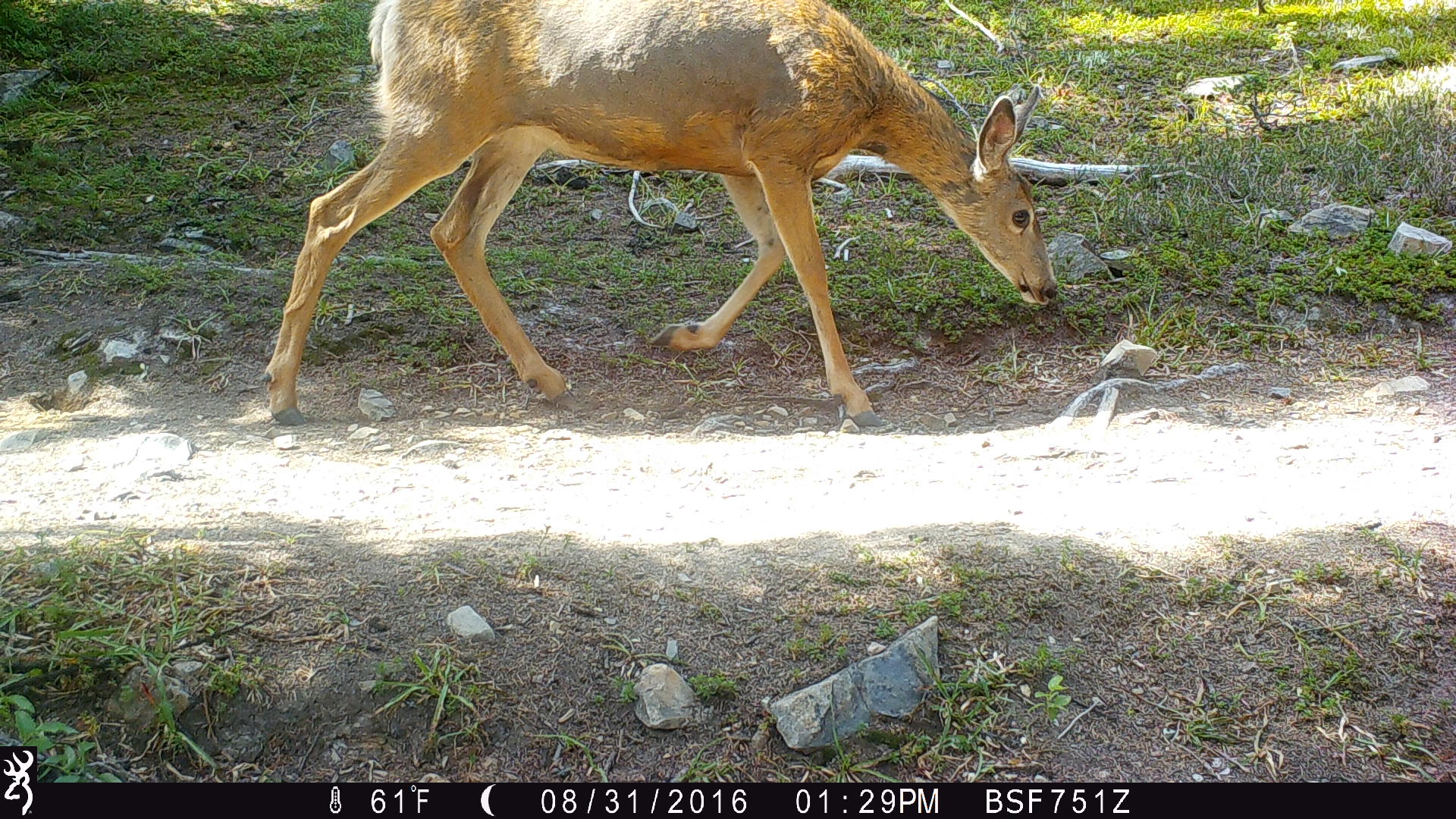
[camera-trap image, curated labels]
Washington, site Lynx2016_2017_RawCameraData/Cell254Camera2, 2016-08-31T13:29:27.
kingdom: Animalia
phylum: Chordata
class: Mammalia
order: Artiodactyla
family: Cervidae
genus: Odocoileus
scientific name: Odocoileus hemionus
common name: mule deer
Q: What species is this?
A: Odocoileus hemionus (mule deer).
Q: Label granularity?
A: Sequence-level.